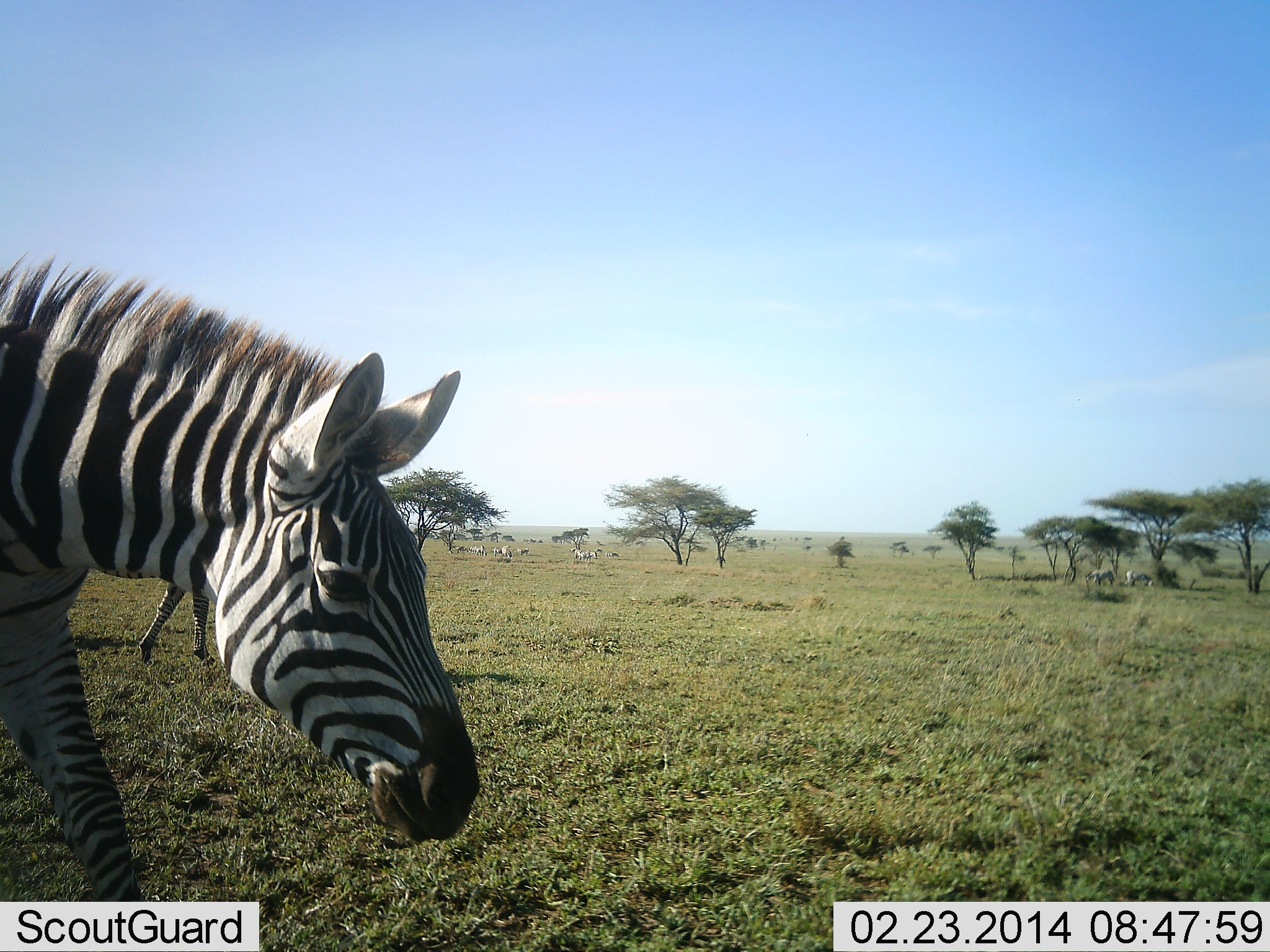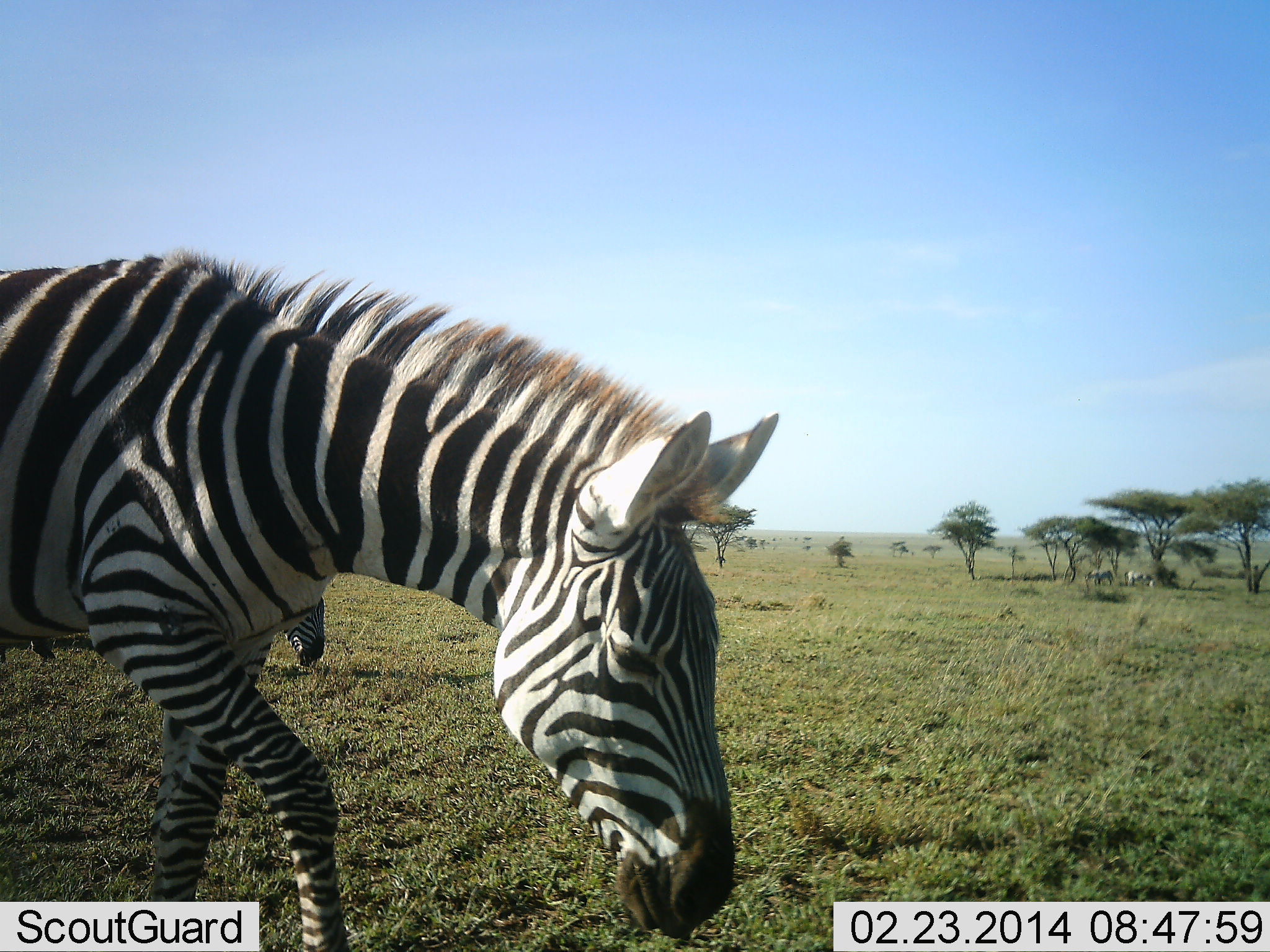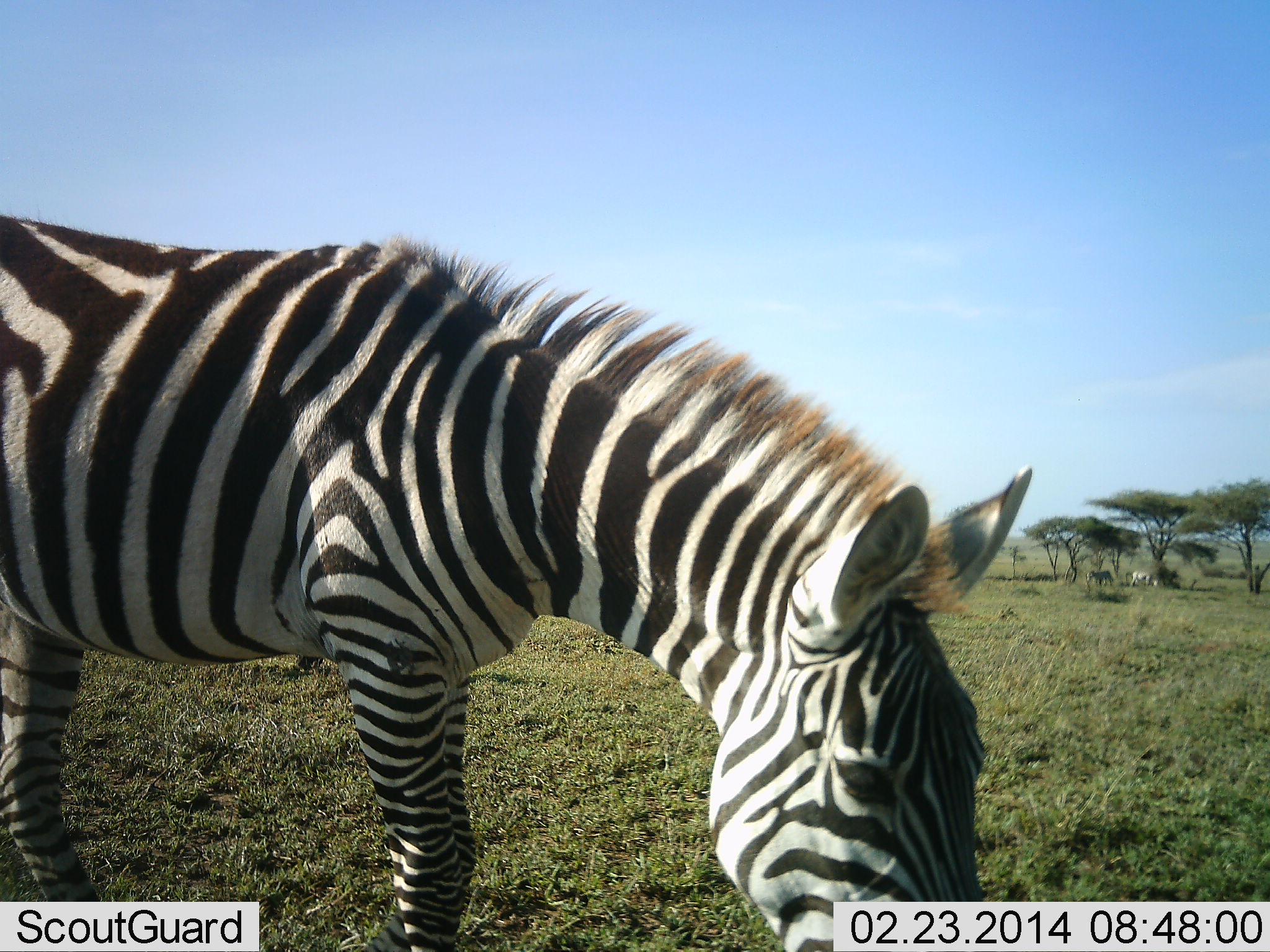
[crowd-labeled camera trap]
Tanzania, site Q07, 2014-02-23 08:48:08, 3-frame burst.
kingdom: Animalia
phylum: Chordata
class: Mammalia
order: Perissodactyla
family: Equidae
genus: Equus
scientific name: Equus quagga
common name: plains zebra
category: zebra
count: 4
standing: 20%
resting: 0%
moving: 70%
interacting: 0%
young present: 0%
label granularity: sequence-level